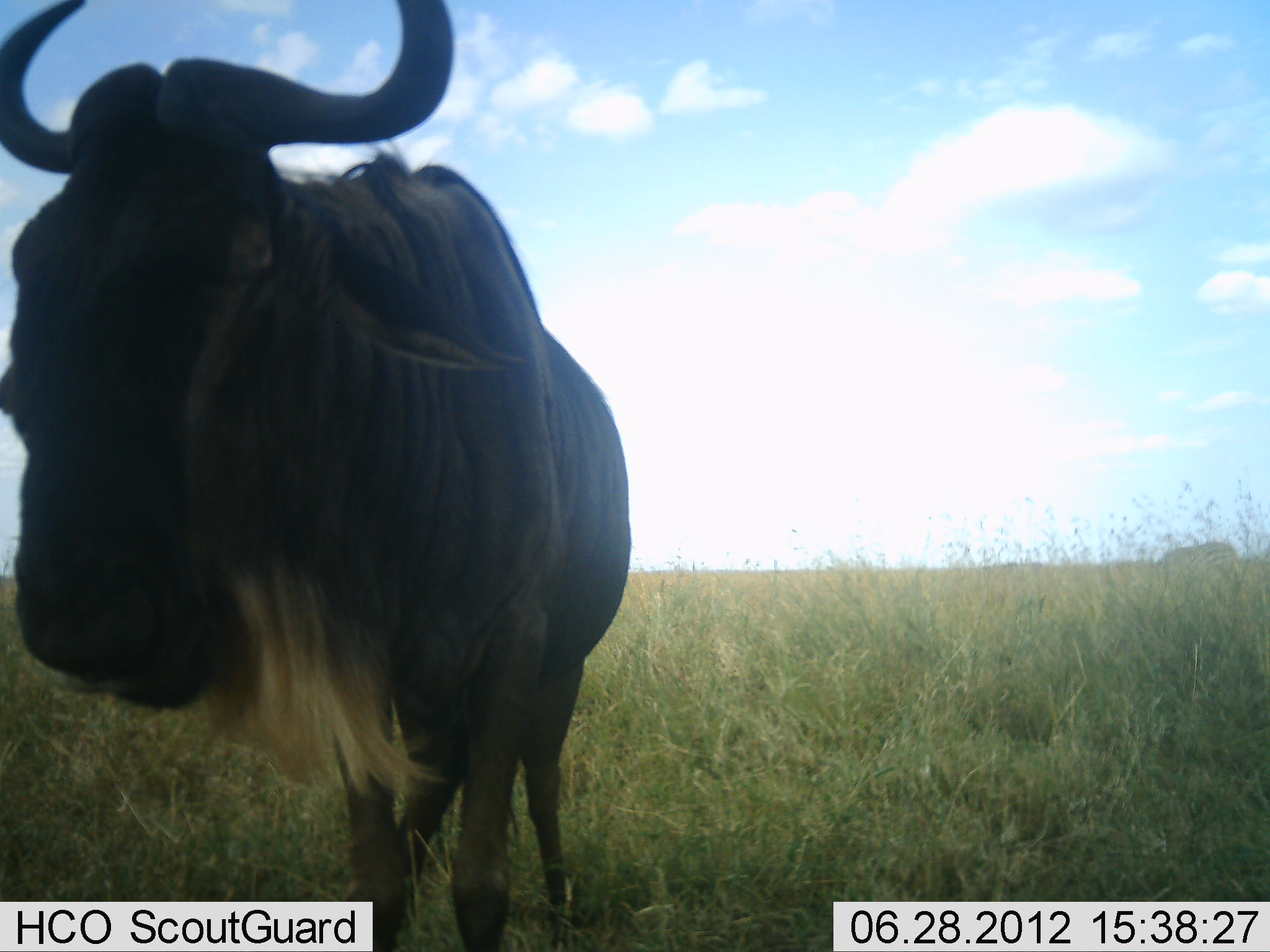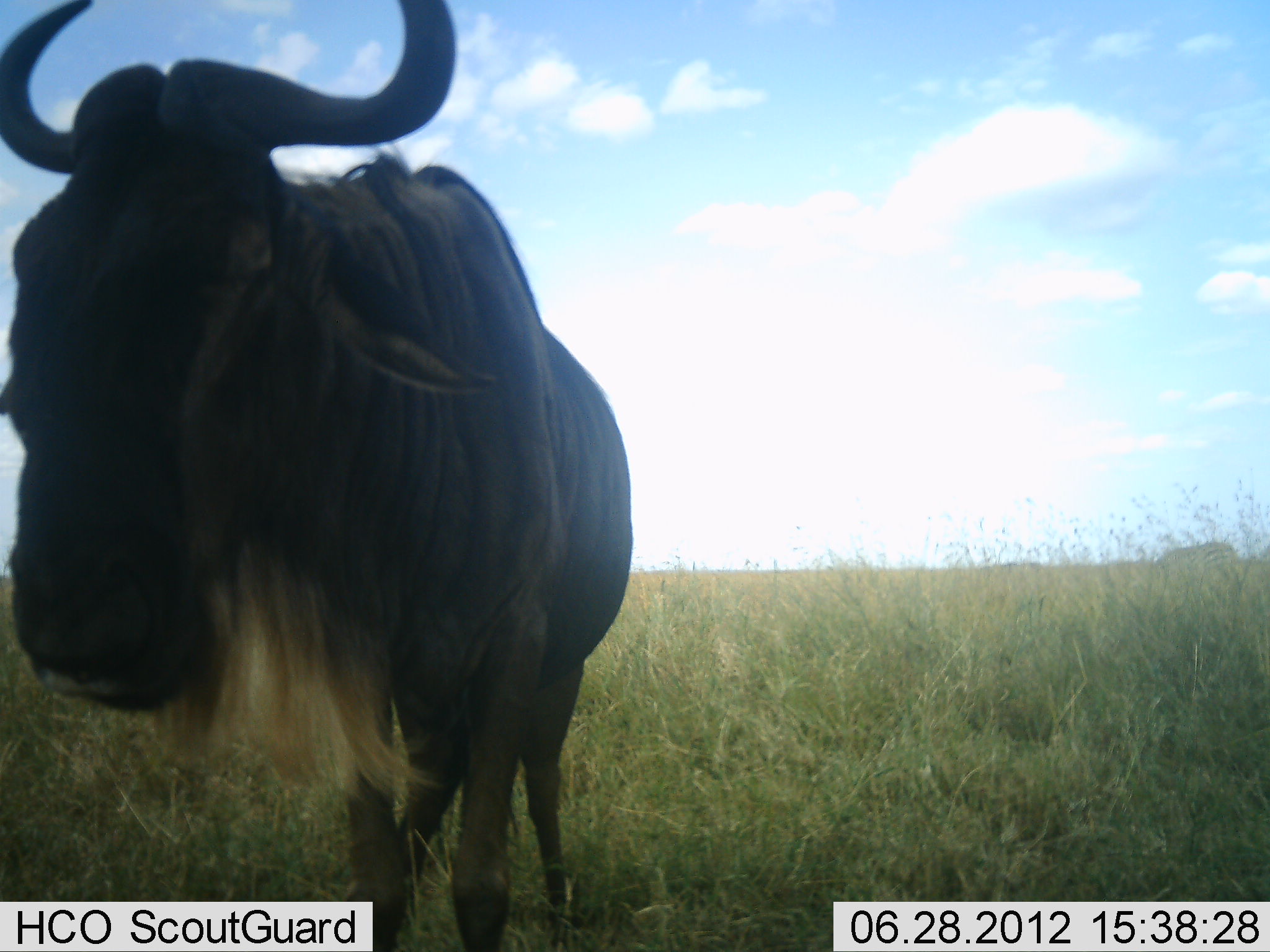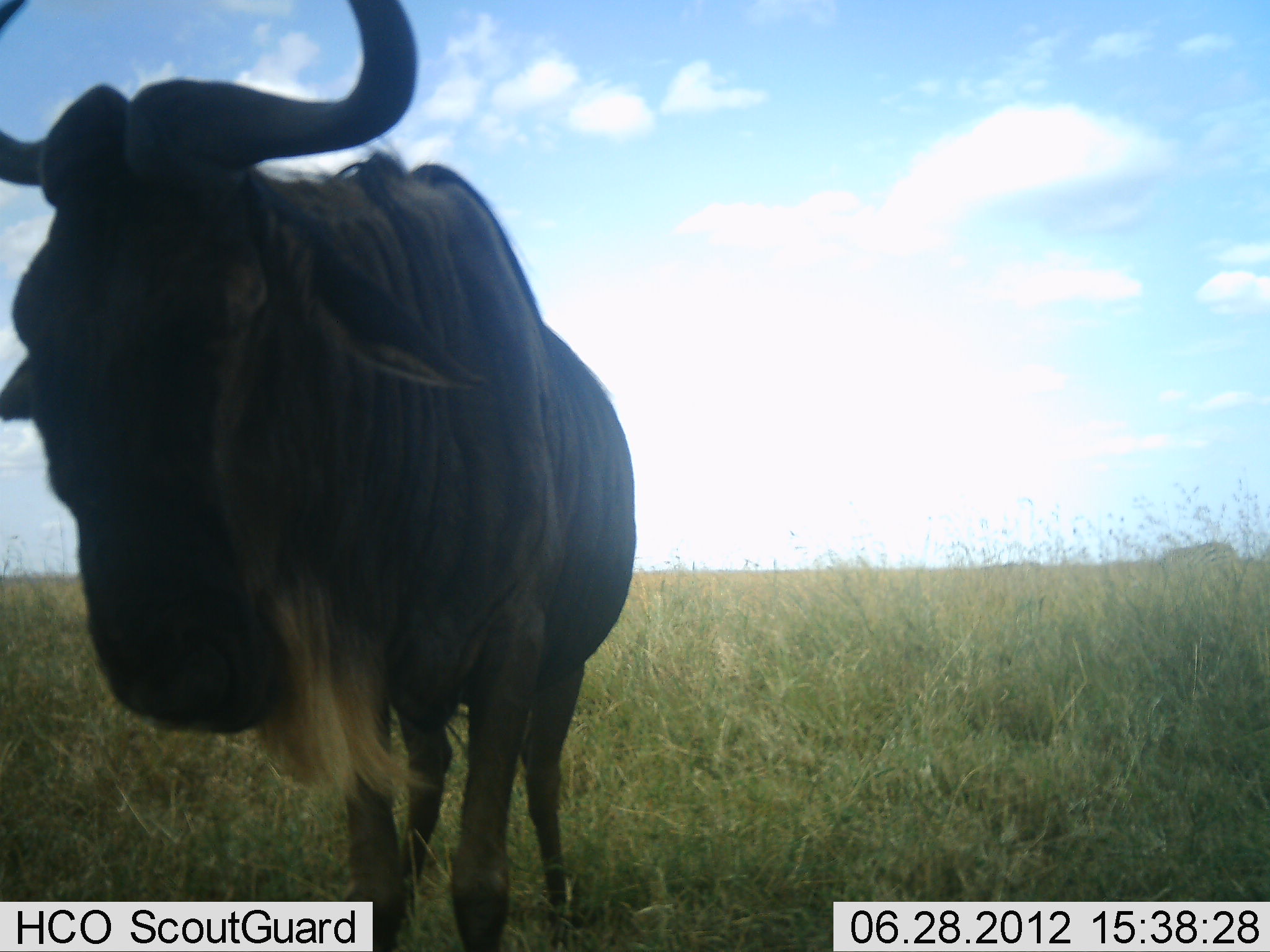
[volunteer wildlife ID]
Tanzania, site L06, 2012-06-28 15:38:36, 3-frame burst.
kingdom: Animalia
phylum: Chordata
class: Mammalia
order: Artiodactyla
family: Bovidae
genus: Connochaetes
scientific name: Connochaetes taurinus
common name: blue wildebeest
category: wildebeest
Wildebeest (blue wildebeest) (Connochaetes taurinus), count 1. Behavior (volunteer vote fractions): standing 100%, resting 0%, moving 0%, interacting 0%. Young present (vote fraction): 0%. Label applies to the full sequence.